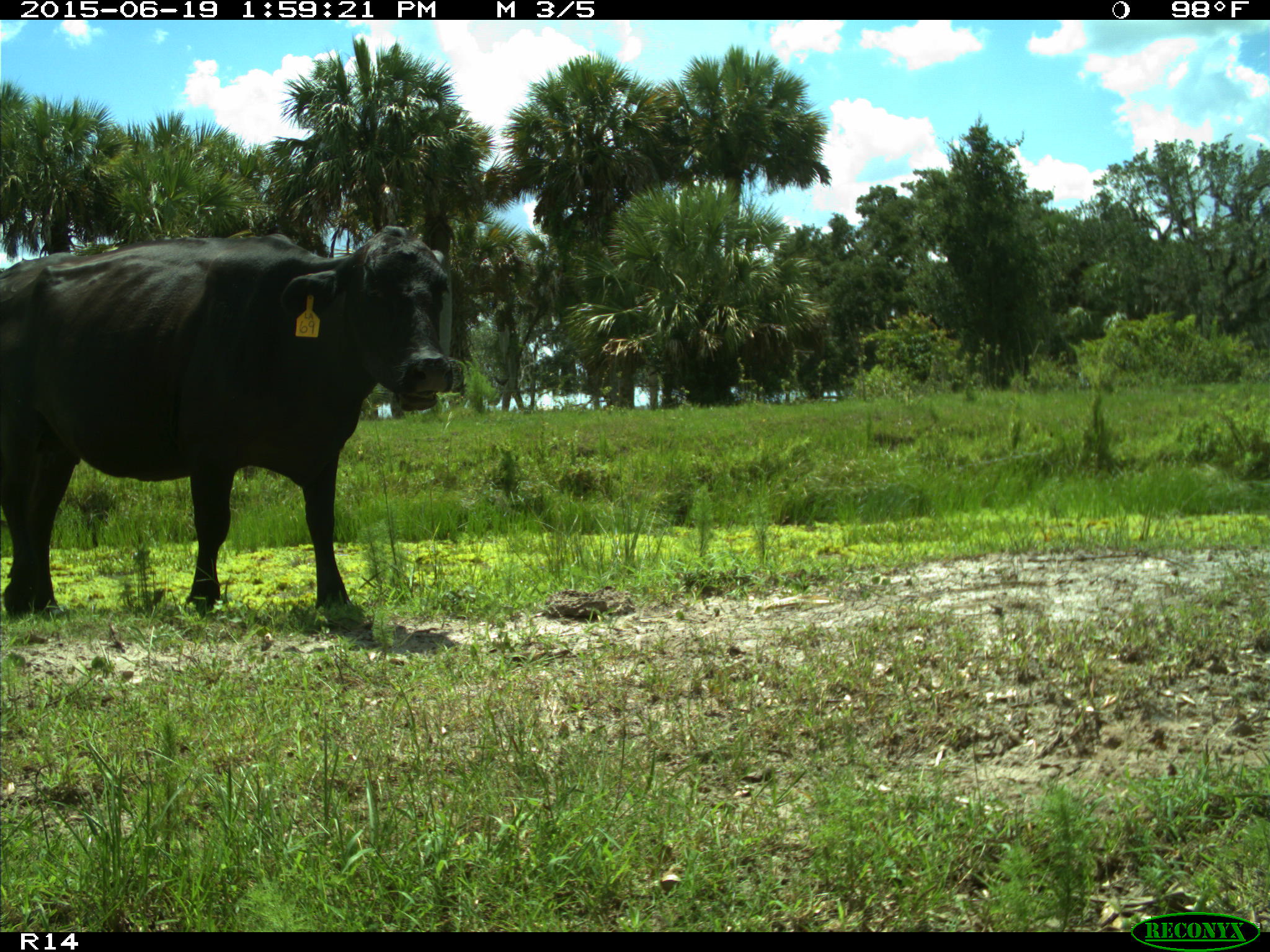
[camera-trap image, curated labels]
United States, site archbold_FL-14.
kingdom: Animalia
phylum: Chordata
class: Mammalia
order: Artiodactyla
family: Bovidae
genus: Bos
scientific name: Bos taurus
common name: domestic cow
Bos taurus (domestic cow).